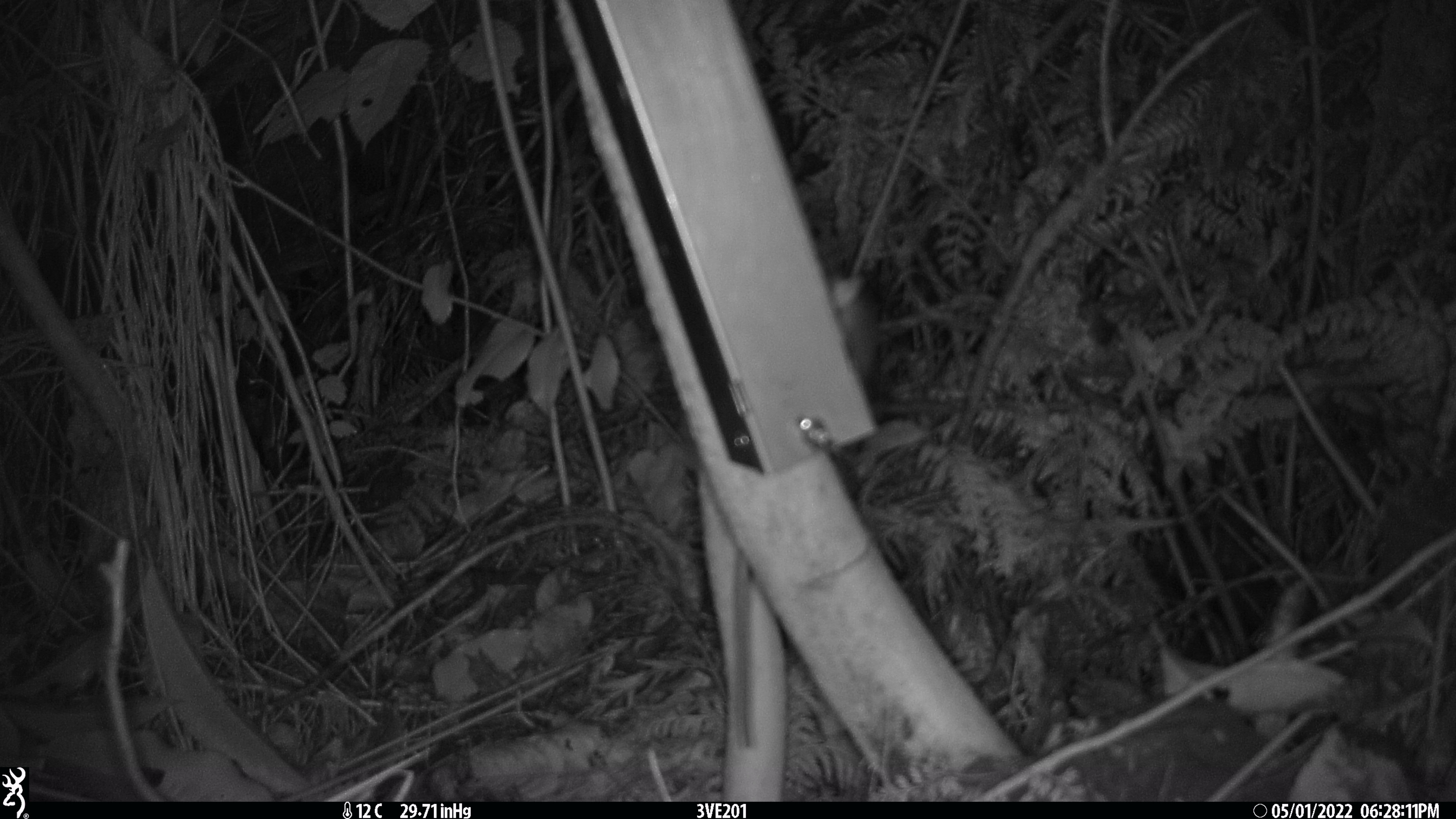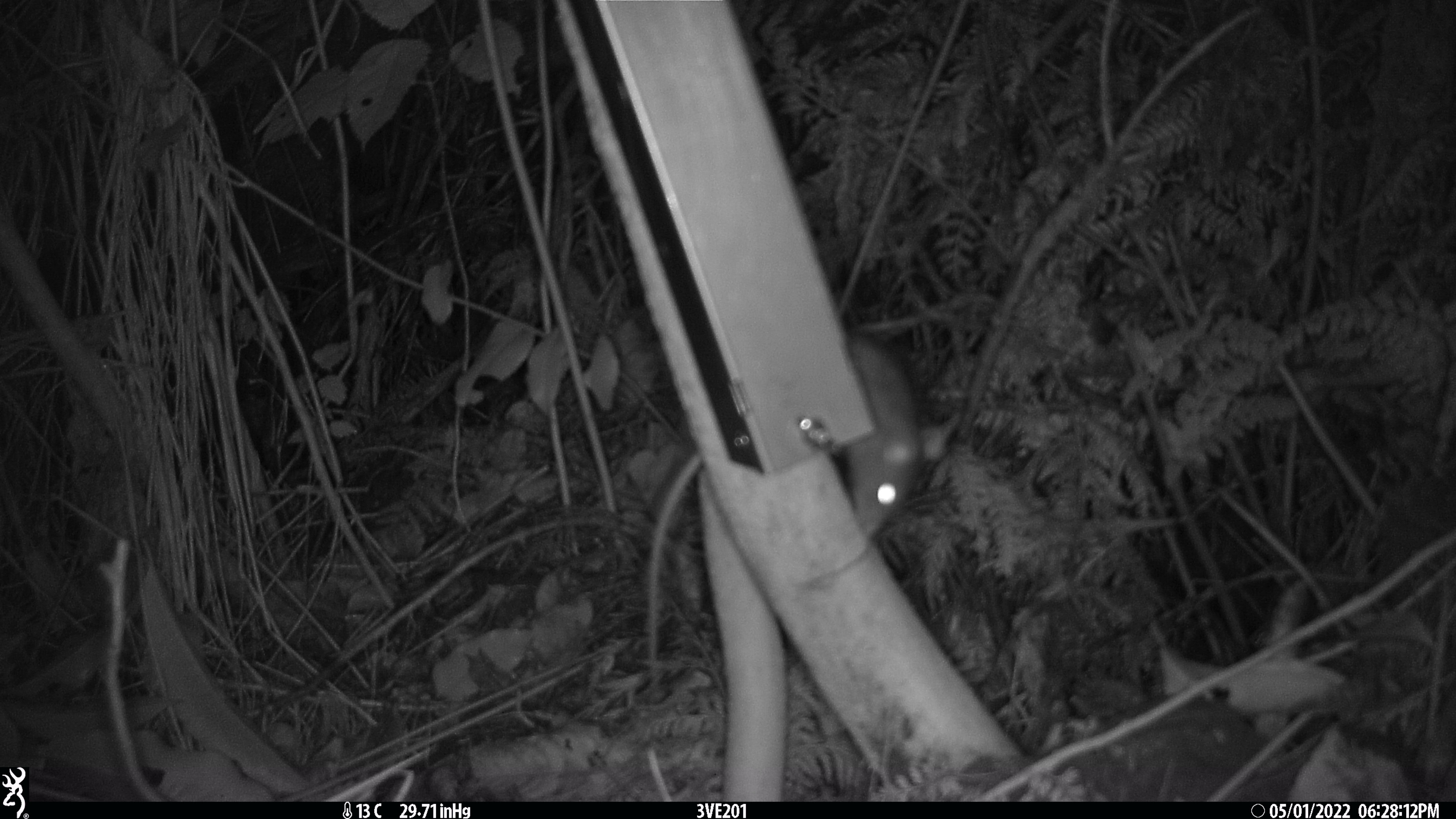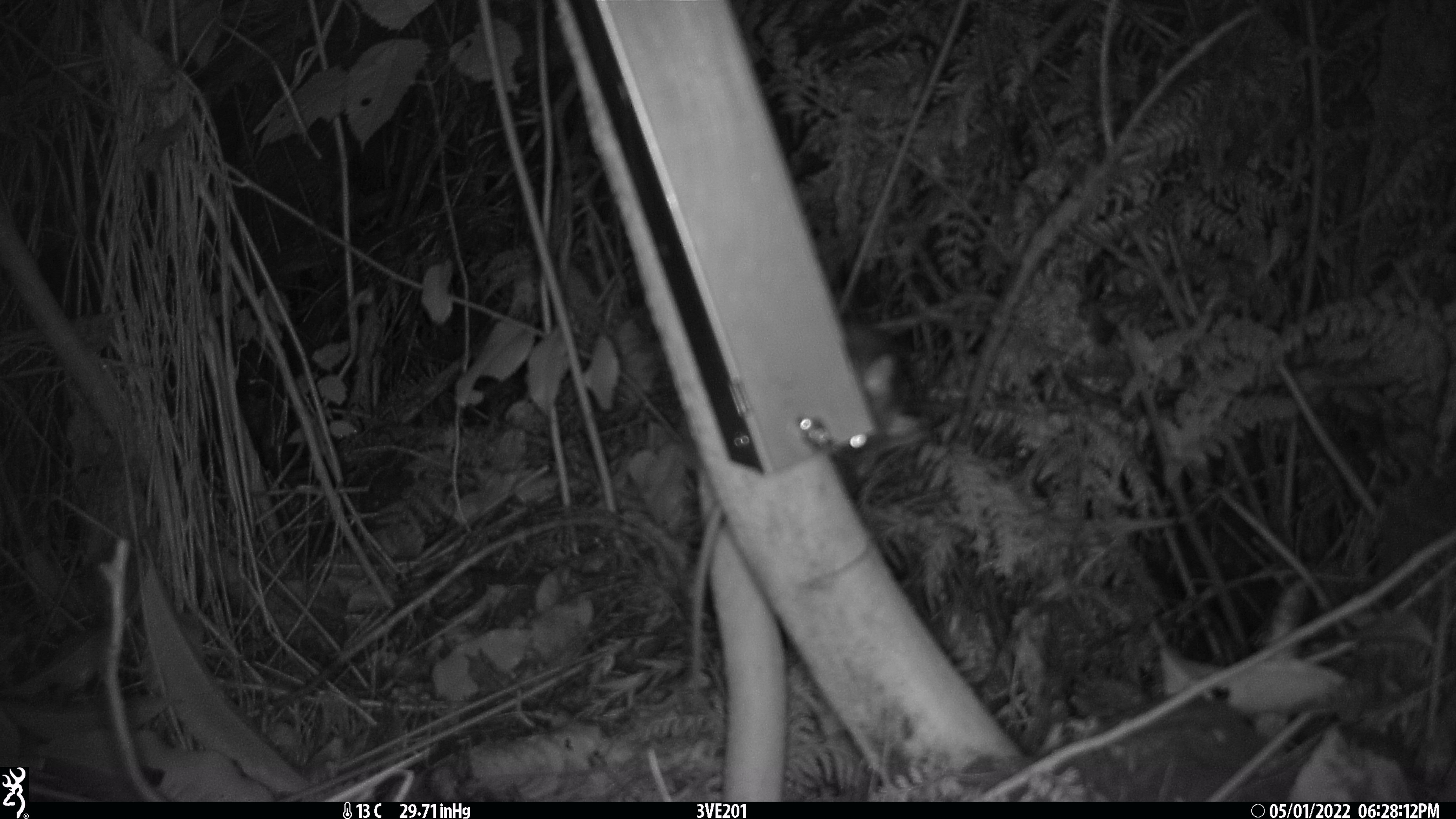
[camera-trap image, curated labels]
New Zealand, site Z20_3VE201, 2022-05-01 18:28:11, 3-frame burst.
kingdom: Animalia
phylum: Chordata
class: Mammalia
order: Rodentia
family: Muridae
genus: Rattus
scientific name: Rattus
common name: rat